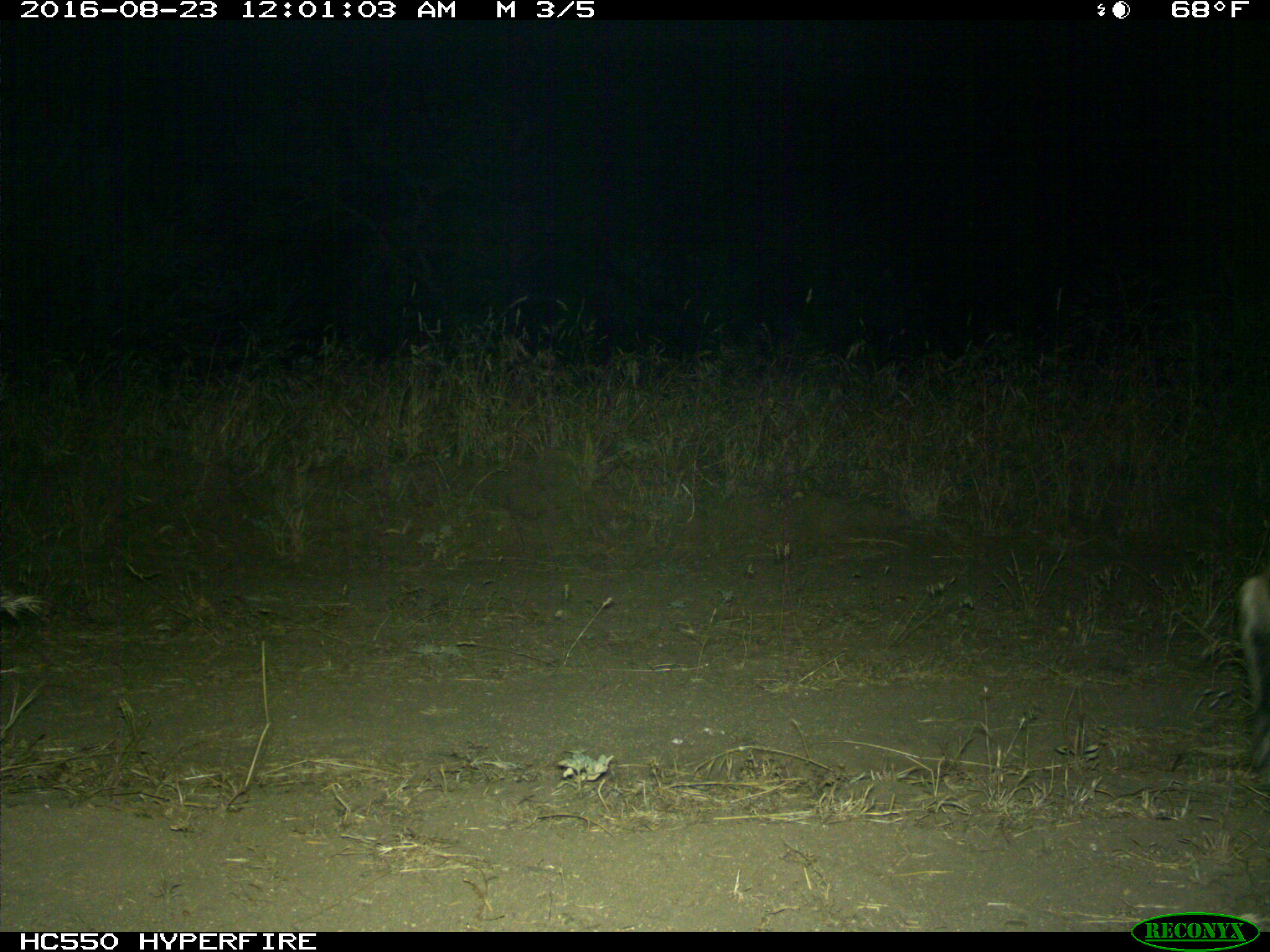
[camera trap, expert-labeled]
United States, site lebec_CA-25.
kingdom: Animalia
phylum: Chordata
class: Mammalia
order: Carnivora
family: Felidae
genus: Lynx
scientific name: Lynx rufus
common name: bobcat